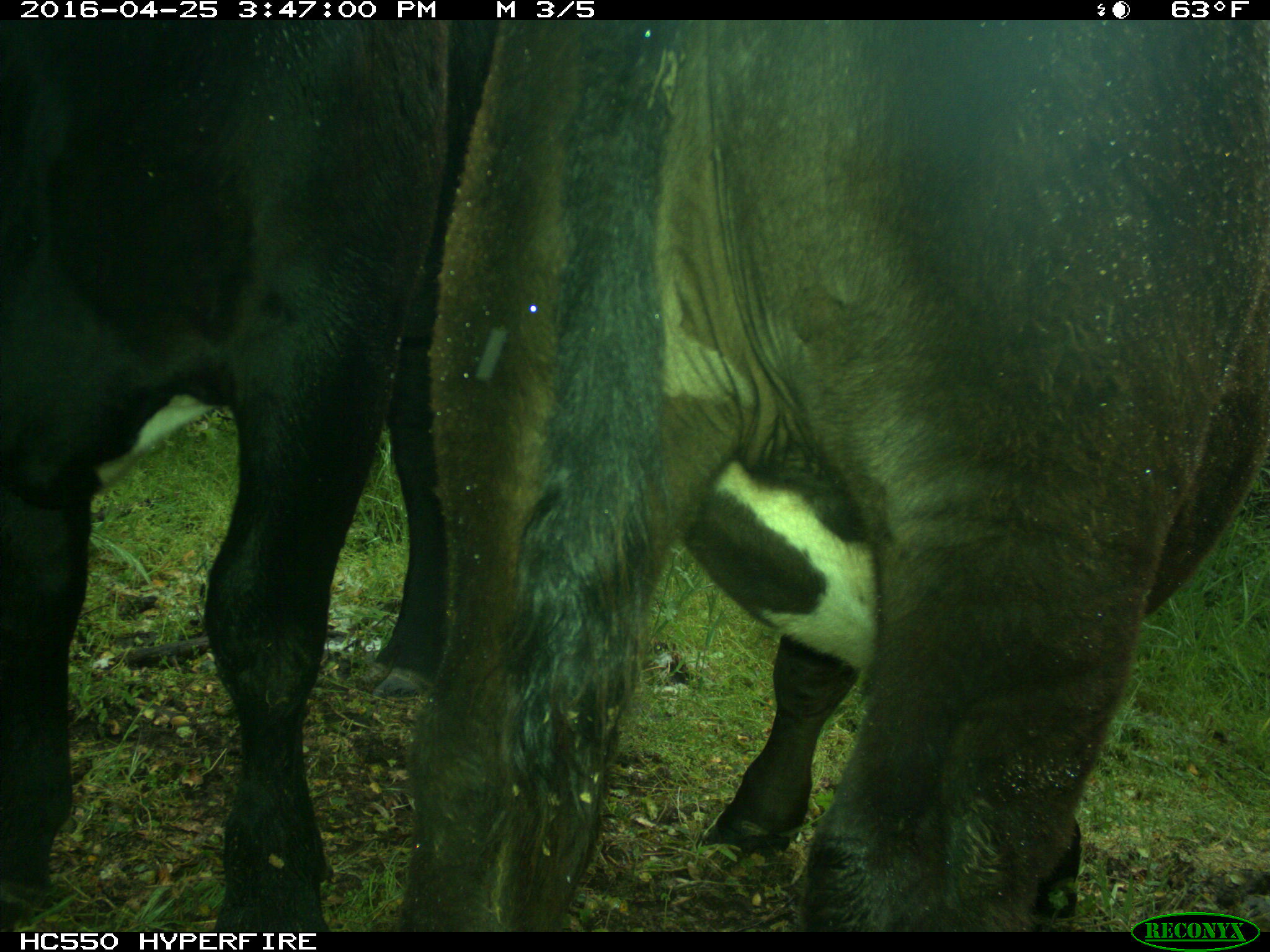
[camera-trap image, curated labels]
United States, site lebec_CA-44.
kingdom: Animalia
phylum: Chordata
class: Mammalia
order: Artiodactyla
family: Bovidae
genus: Bos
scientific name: Bos taurus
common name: domestic cow